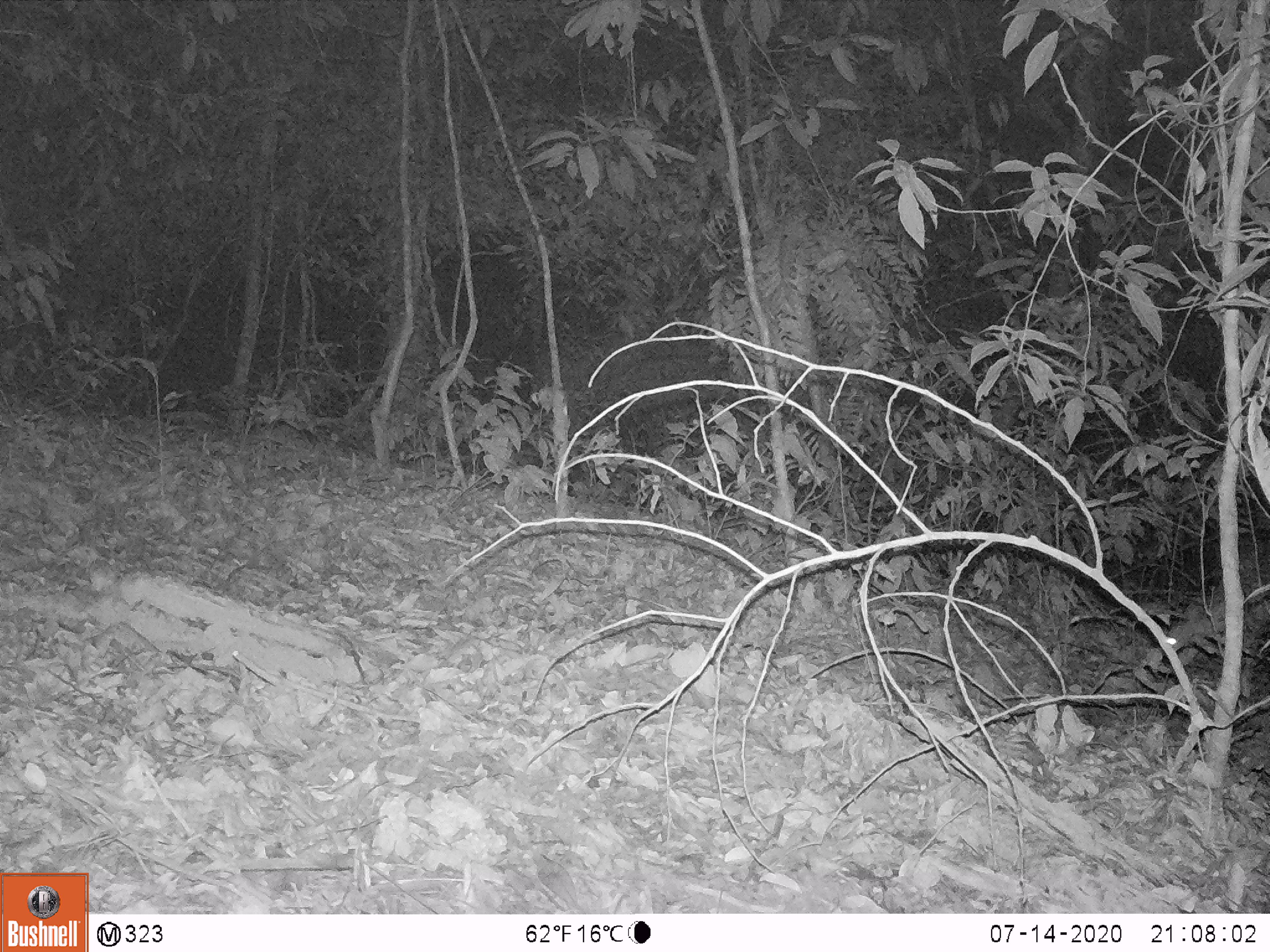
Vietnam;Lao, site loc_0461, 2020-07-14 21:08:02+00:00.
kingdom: Animalia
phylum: Chordata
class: Mammalia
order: Artiodactyla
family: Cervidae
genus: Muntiacus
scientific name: Muntiacus vuquangensis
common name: large-antlered muntjac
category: large antlered muntjac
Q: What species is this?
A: Large antlered muntjac (large-antlered muntjac) (Muntiacus vuquangensis).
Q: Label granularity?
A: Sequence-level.